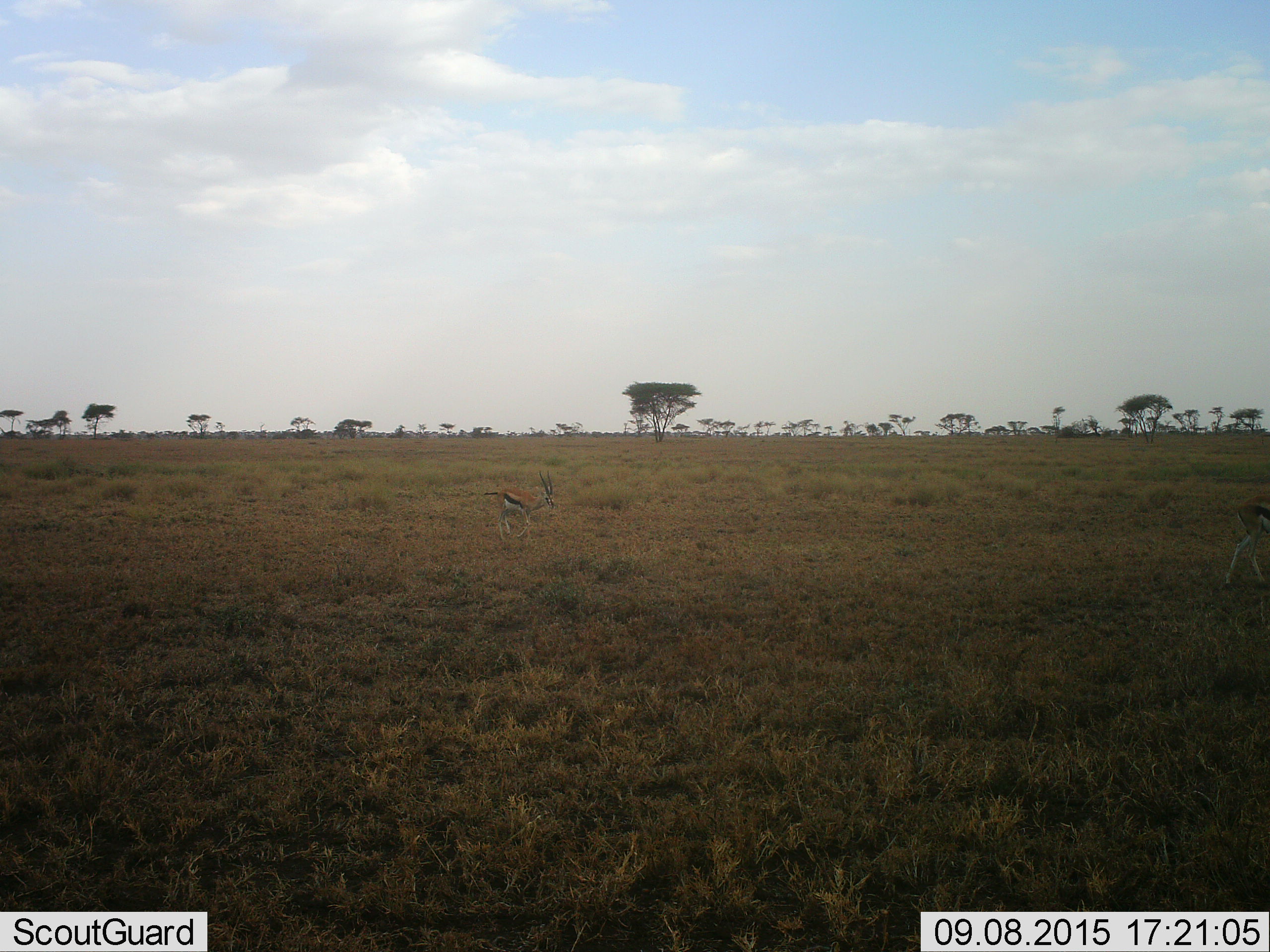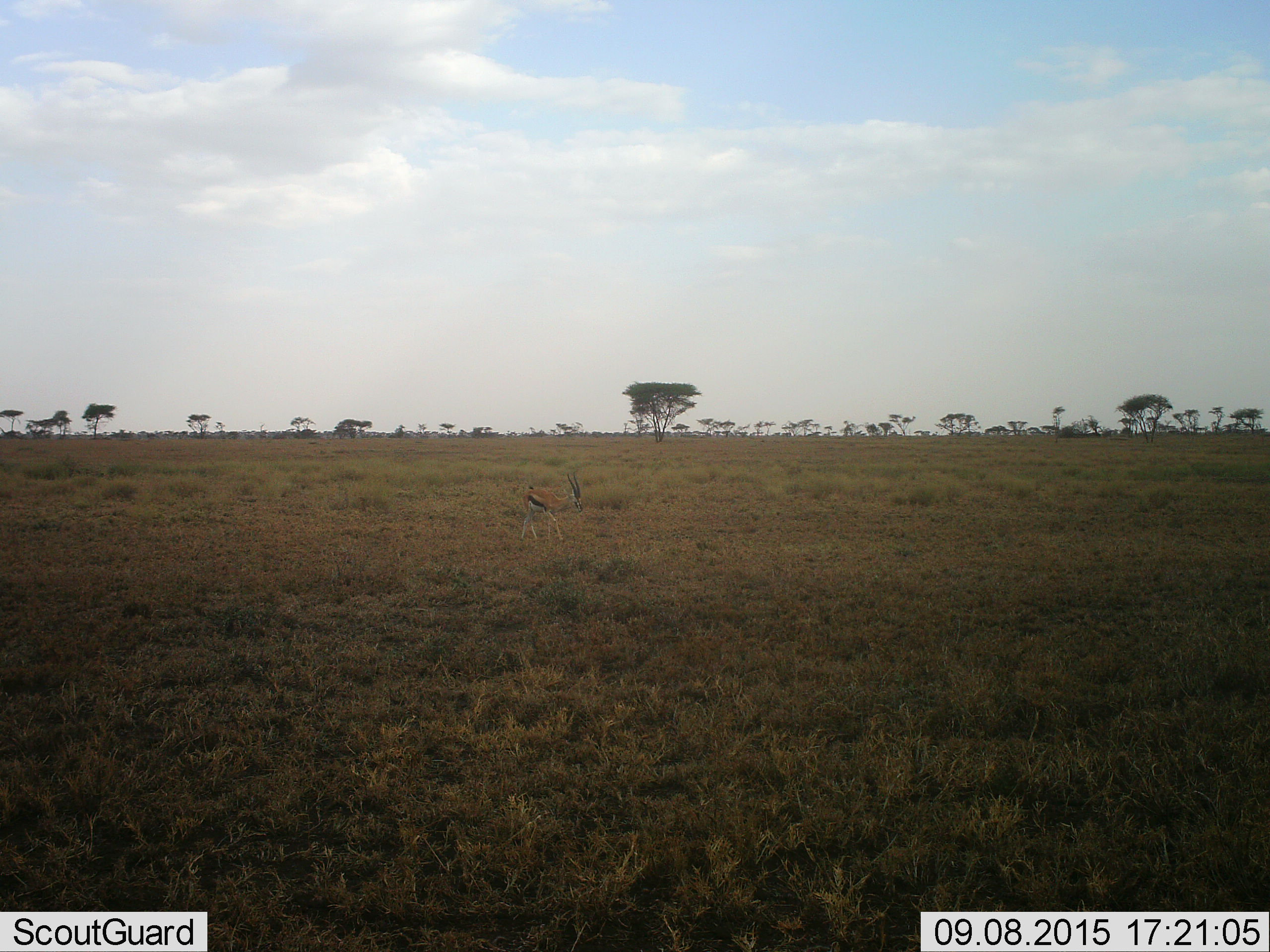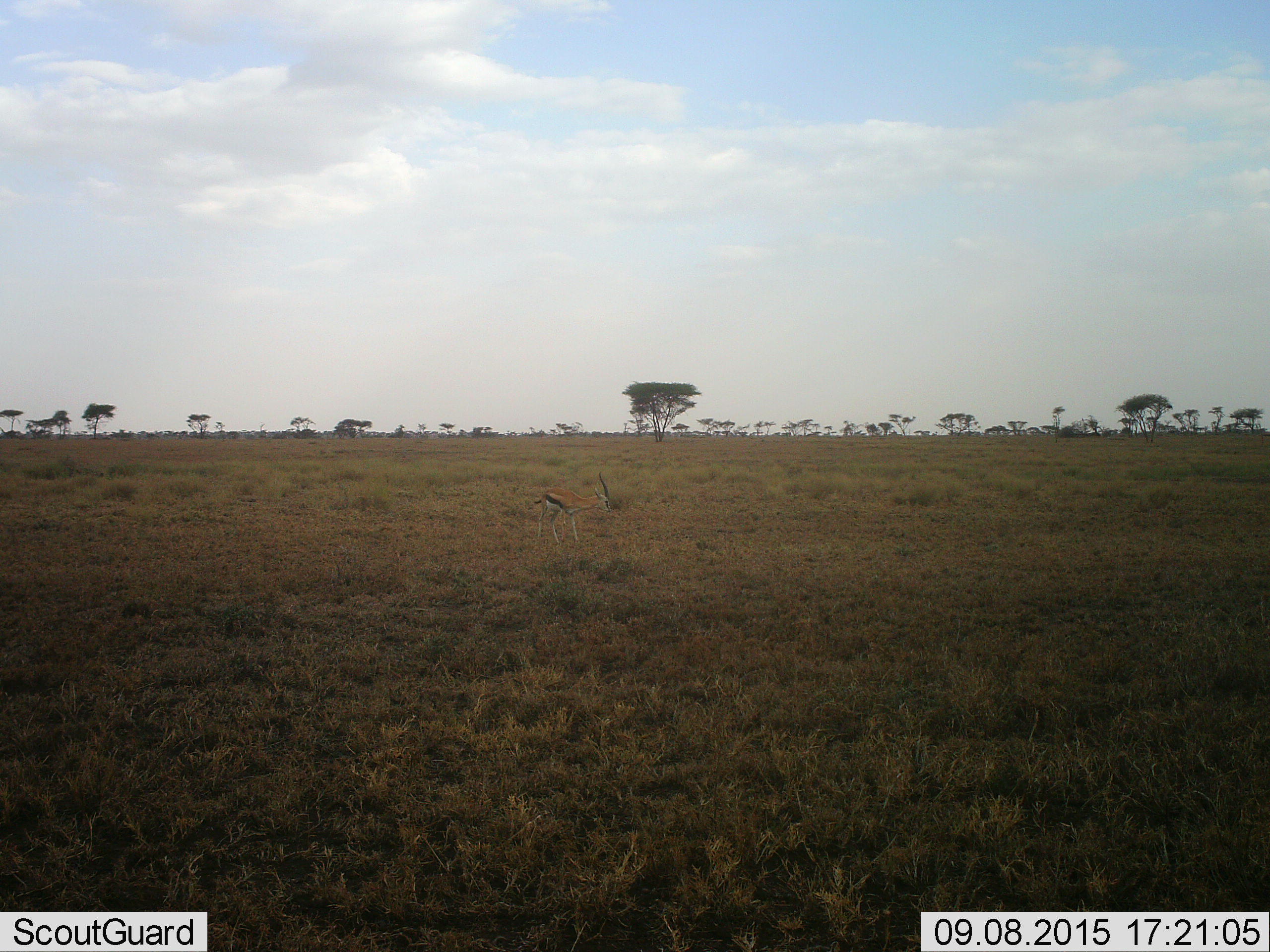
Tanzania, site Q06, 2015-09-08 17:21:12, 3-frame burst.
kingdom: Animalia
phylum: Chordata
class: Mammalia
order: Artiodactyla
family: Bovidae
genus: Eudorcas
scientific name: Eudorcas thomsonii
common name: thomson's gazelle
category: gazellethomsons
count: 1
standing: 14%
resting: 0%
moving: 71%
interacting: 0%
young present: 0%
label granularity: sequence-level